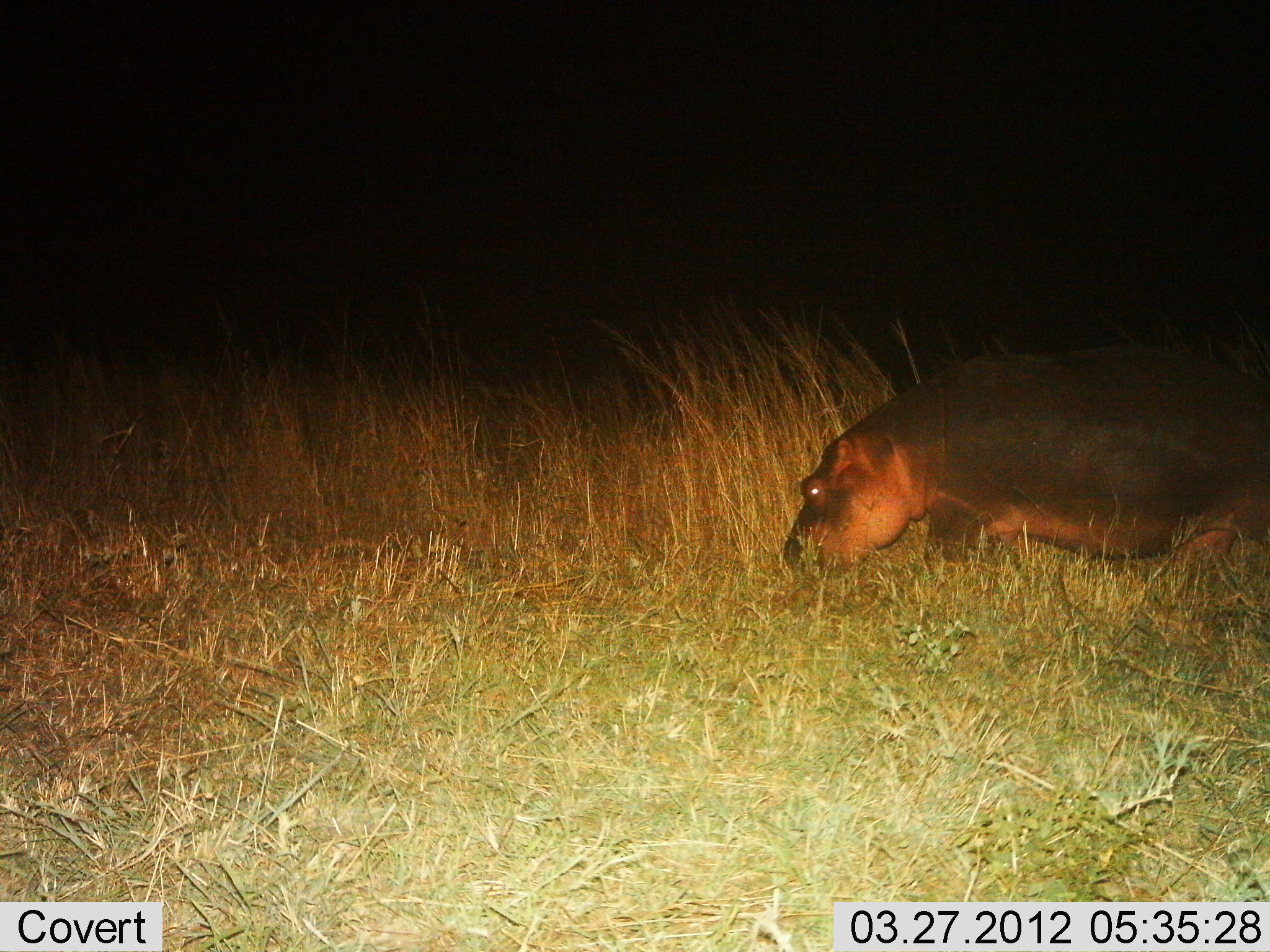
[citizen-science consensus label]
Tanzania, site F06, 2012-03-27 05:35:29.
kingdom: Animalia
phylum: Chordata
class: Mammalia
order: Artiodactyla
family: Hippopotamidae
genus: Hippopotamus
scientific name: Hippopotamus amphibius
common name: hippopotamus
Hippopotamus (Hippopotamus amphibius), count 1. Behavior (volunteer vote fractions): standing 27%, resting 0%, moving 40%, interacting 0%. Young present (vote fraction): 0%. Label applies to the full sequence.